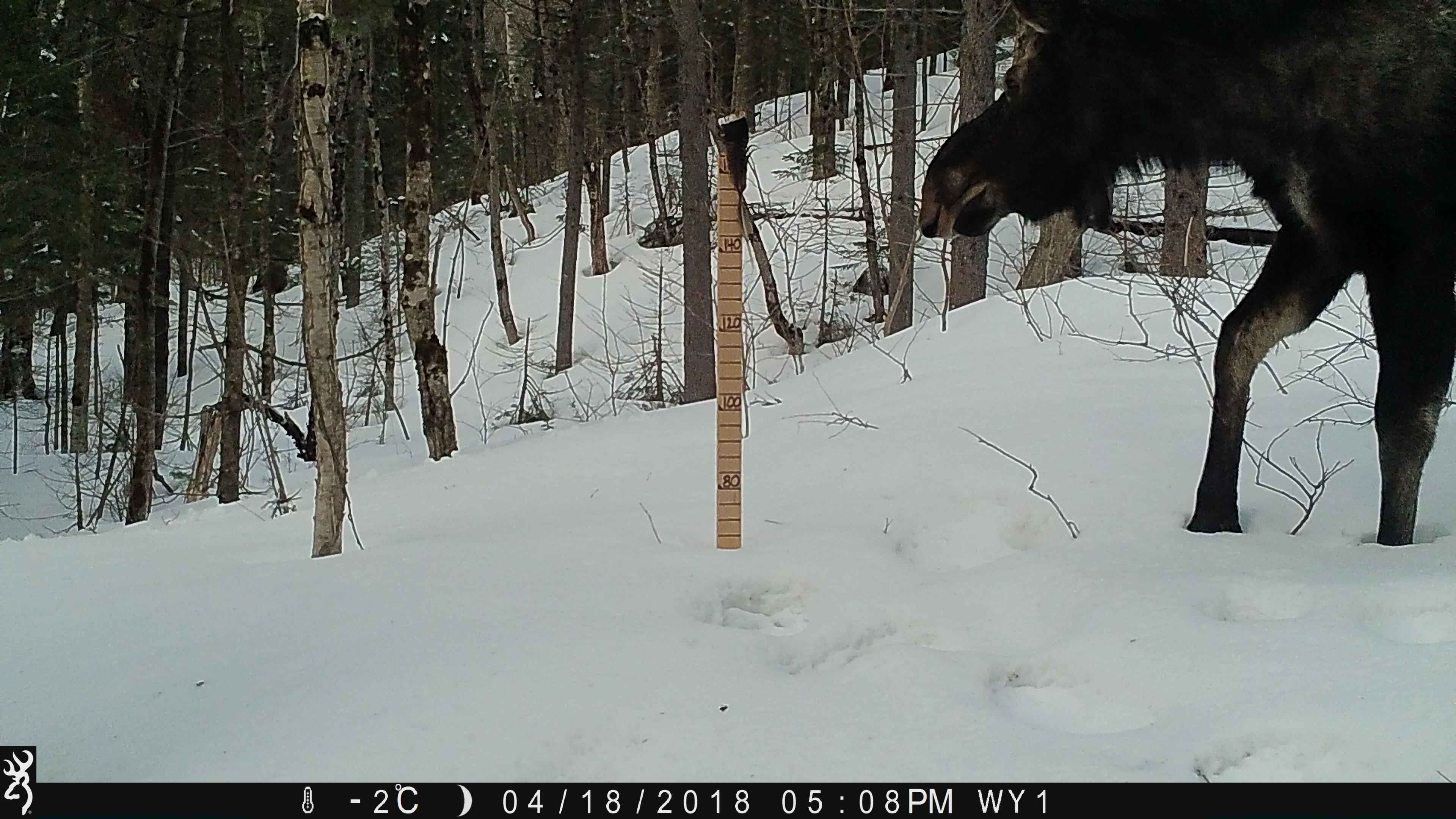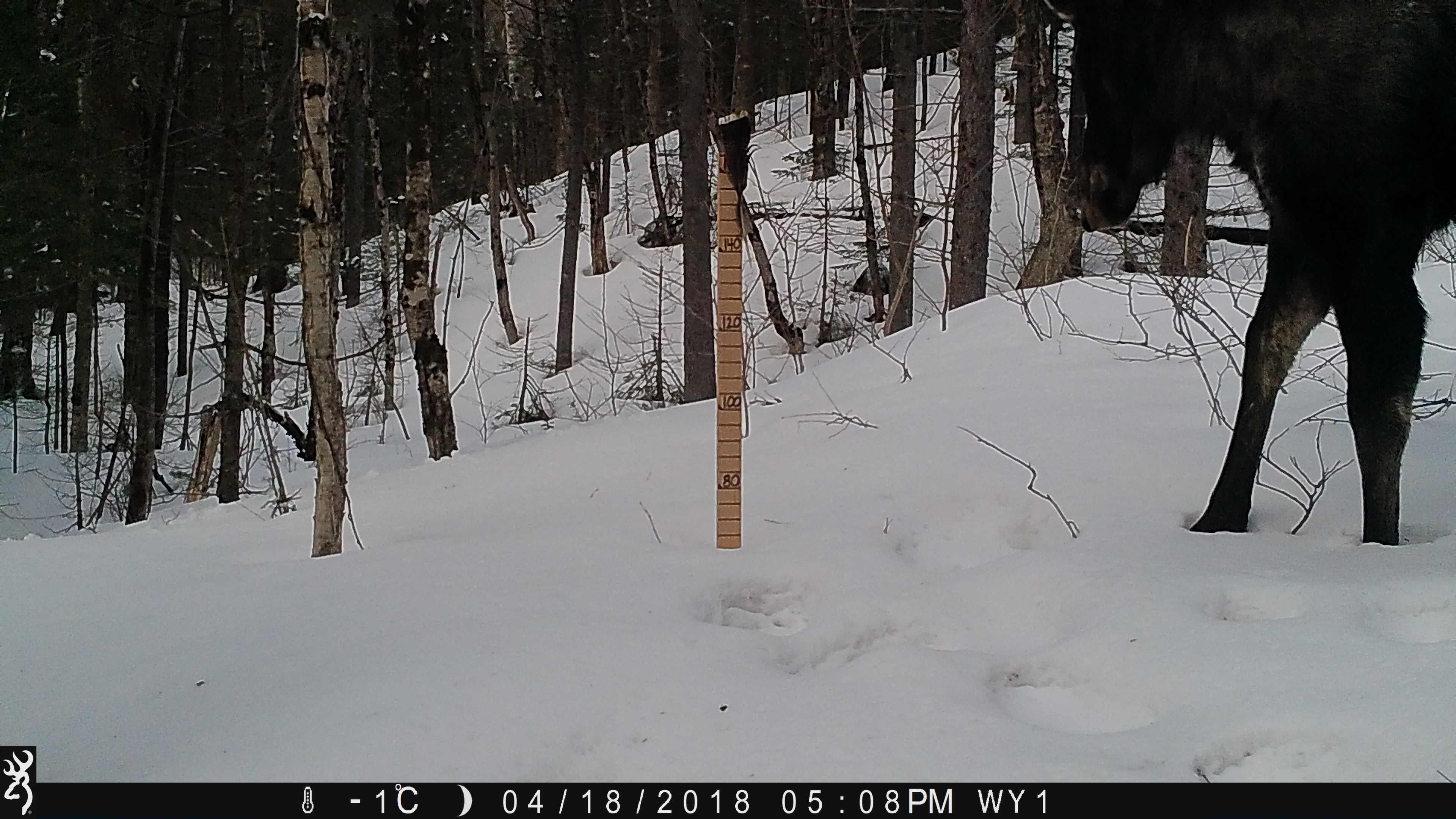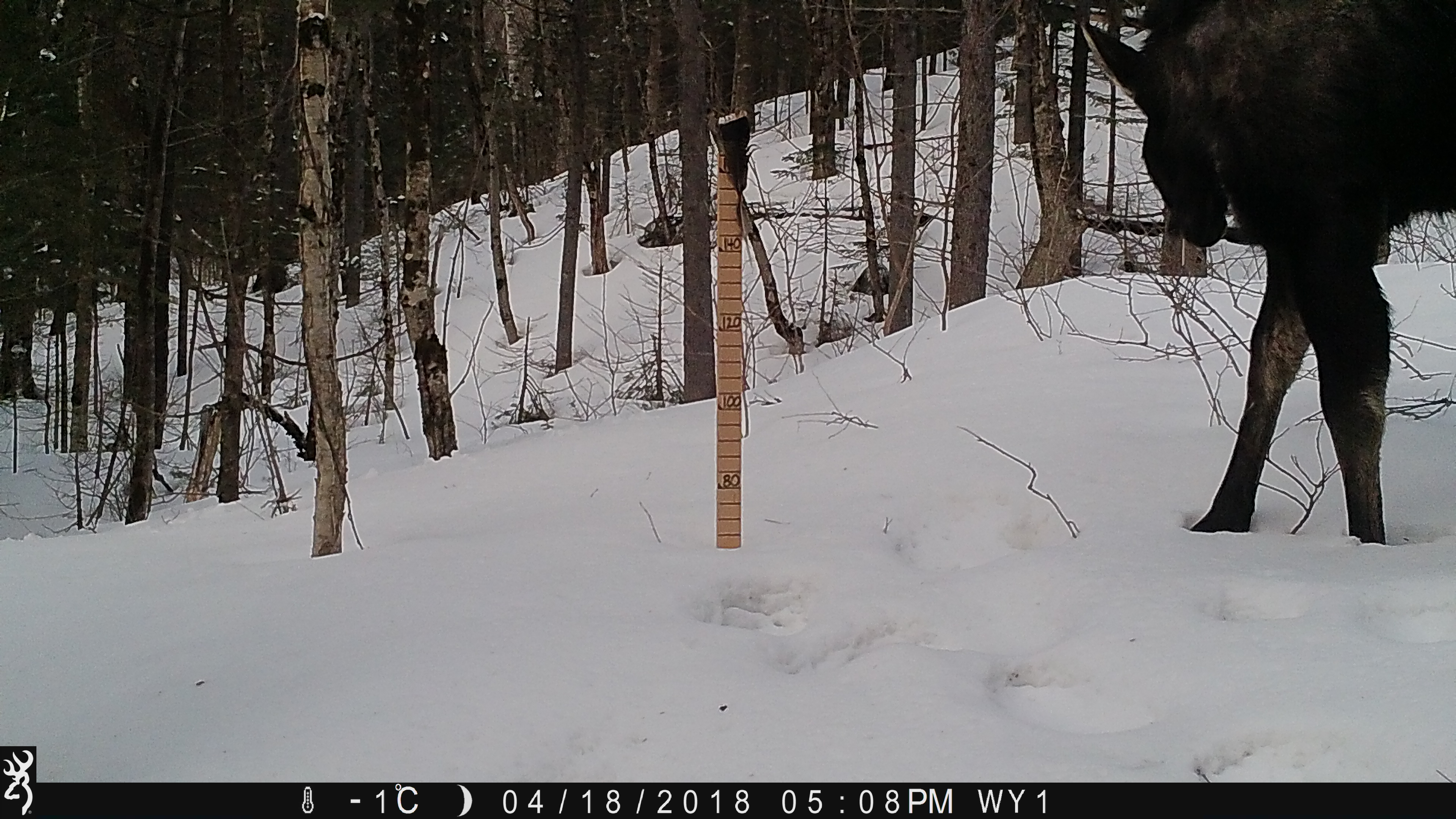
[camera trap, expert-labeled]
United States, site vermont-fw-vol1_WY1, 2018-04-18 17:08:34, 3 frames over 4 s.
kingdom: Animalia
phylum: Chordata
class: Mammalia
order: Artiodactyla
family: Cervidae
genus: Alces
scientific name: Alces alces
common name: moose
Moose (Alces alces).